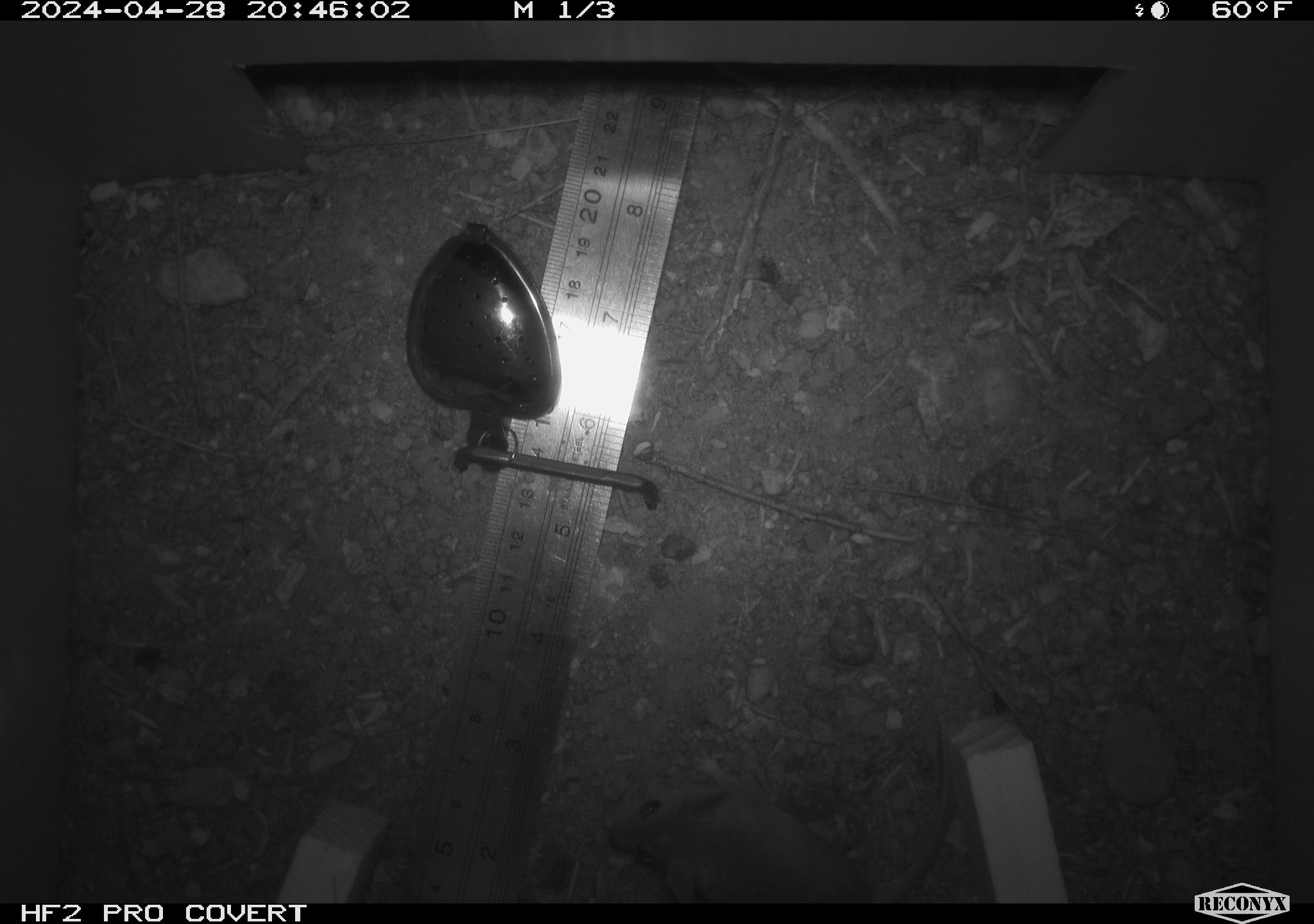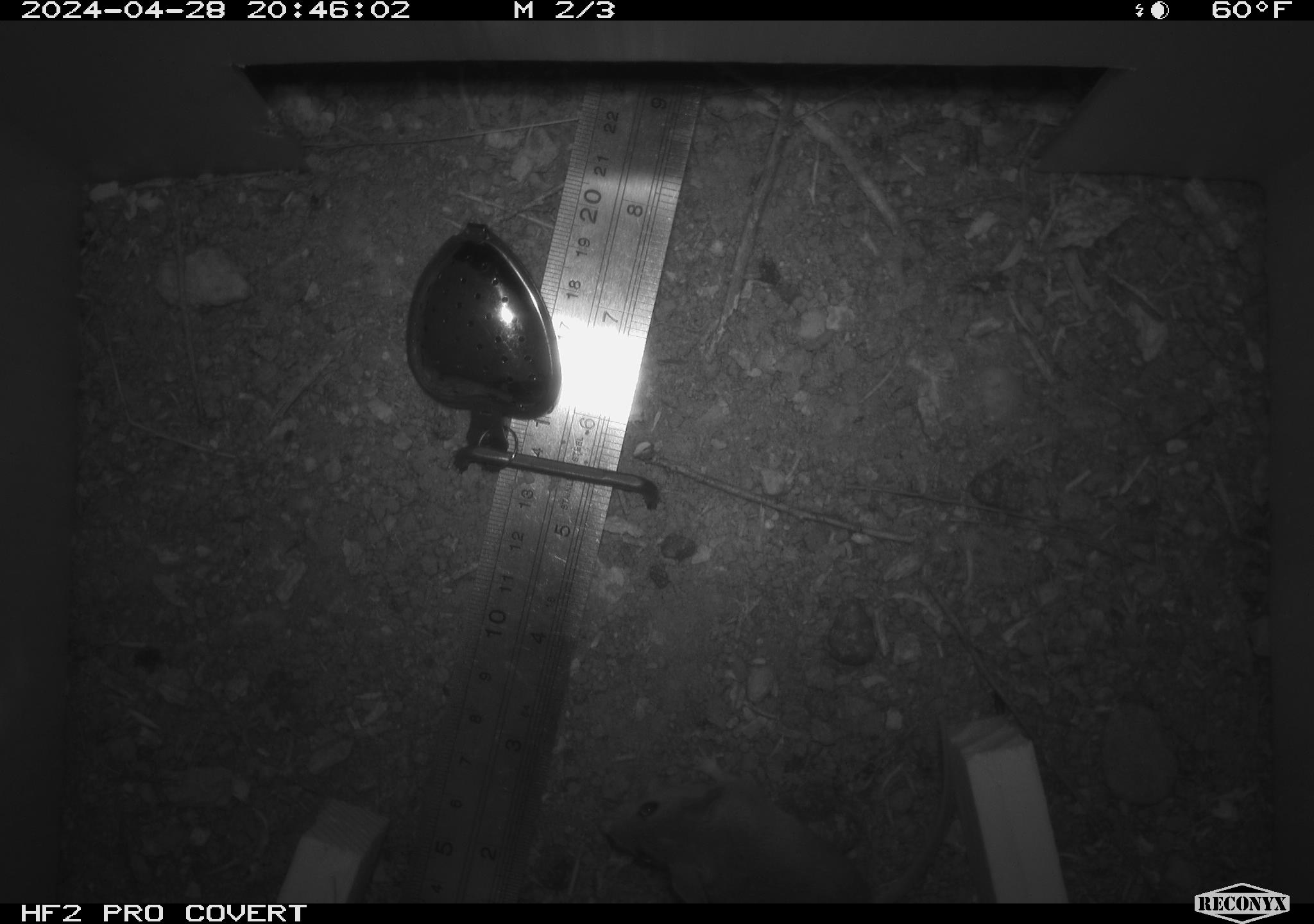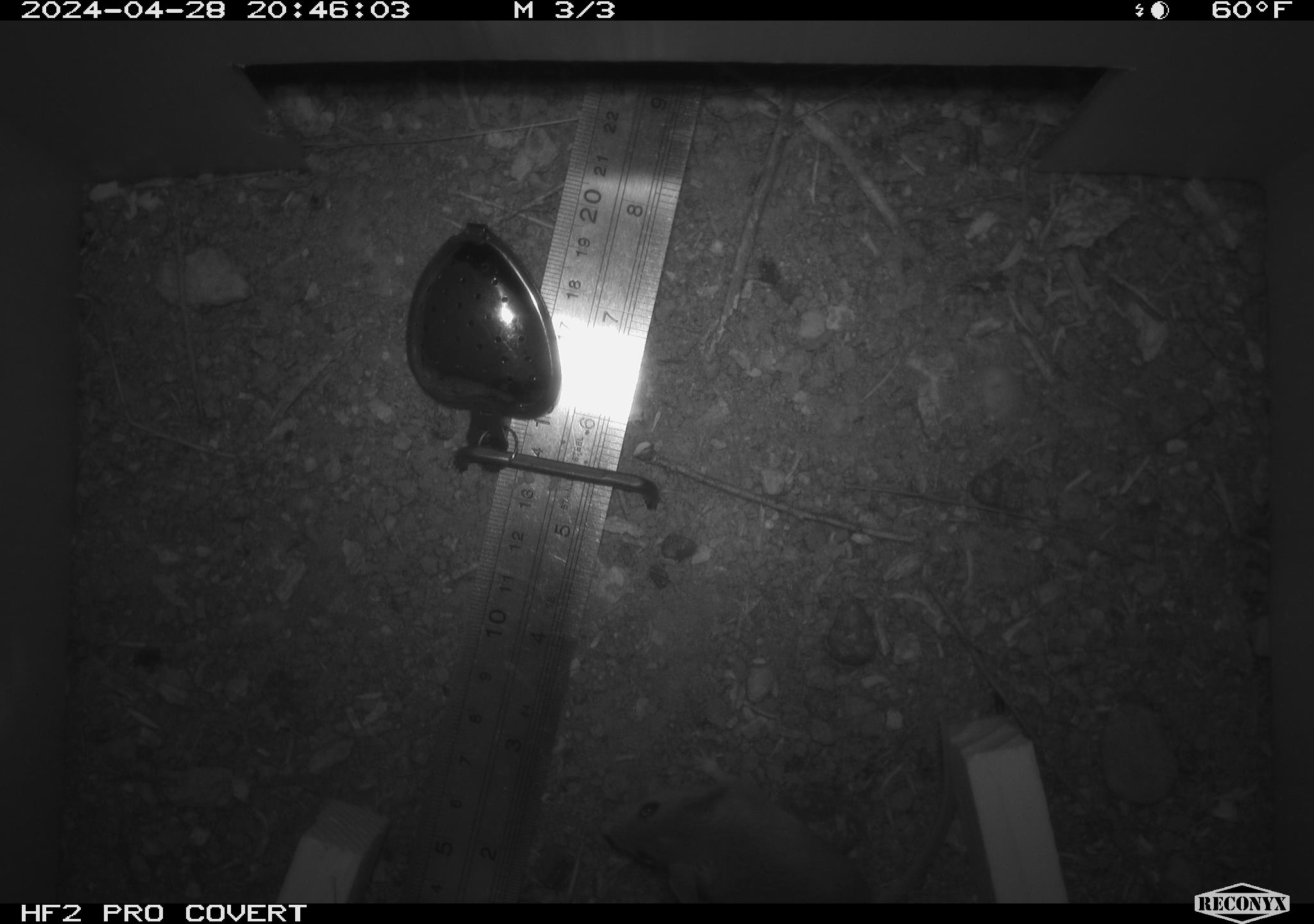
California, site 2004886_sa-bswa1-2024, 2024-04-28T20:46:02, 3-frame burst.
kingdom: Animalia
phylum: Chordata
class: Mammalia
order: Rodentia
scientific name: Rodentia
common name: mouse species